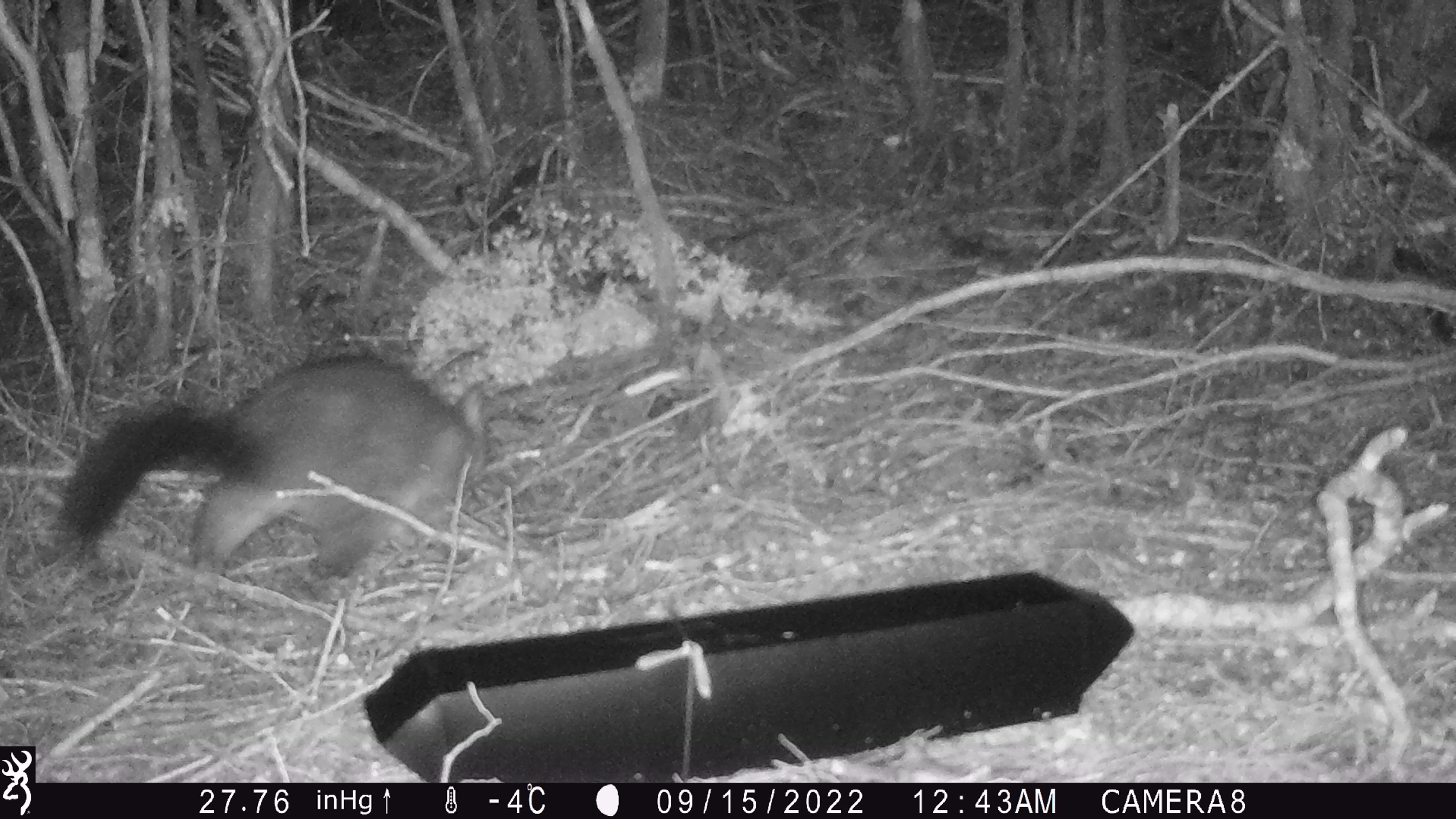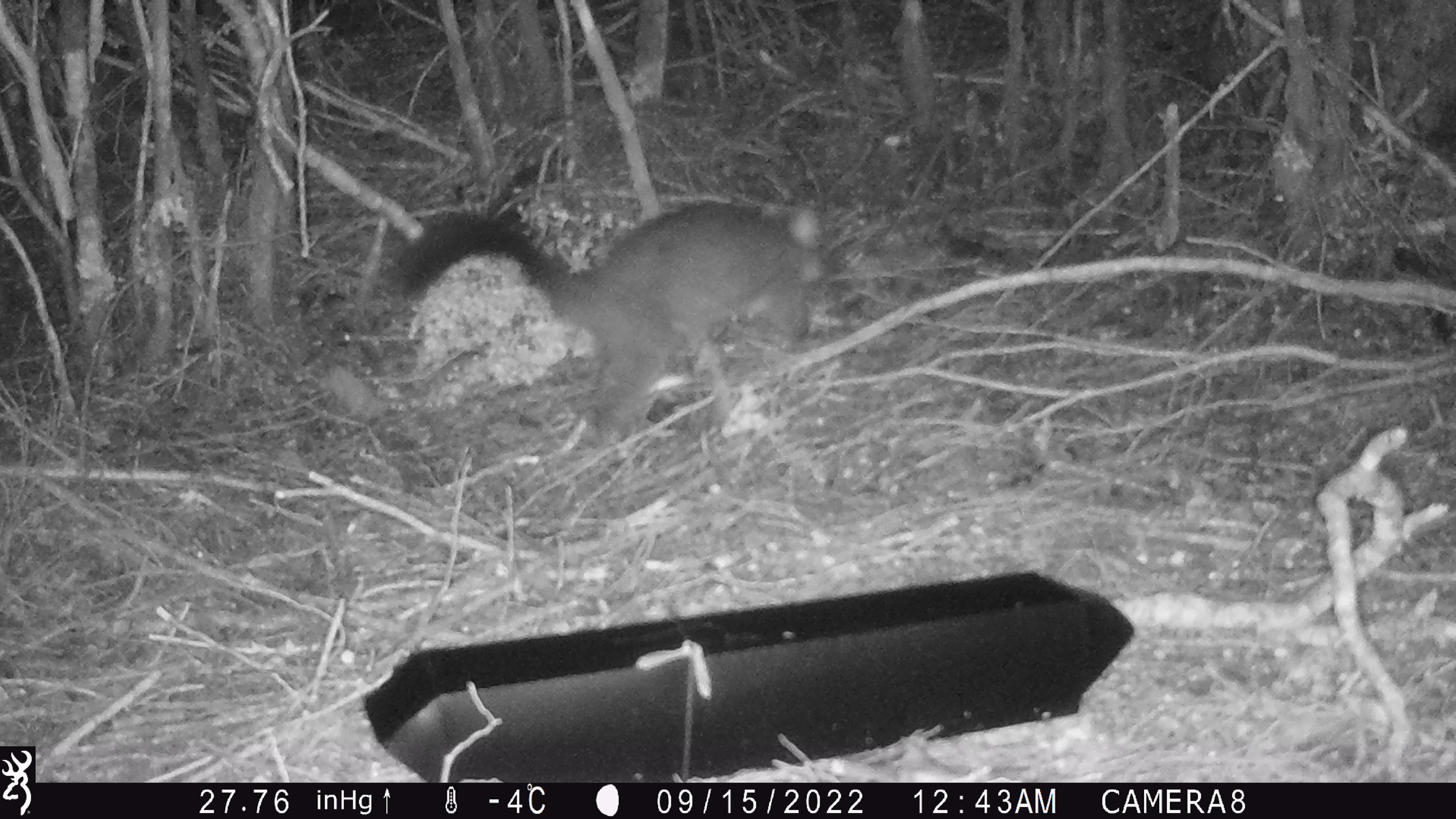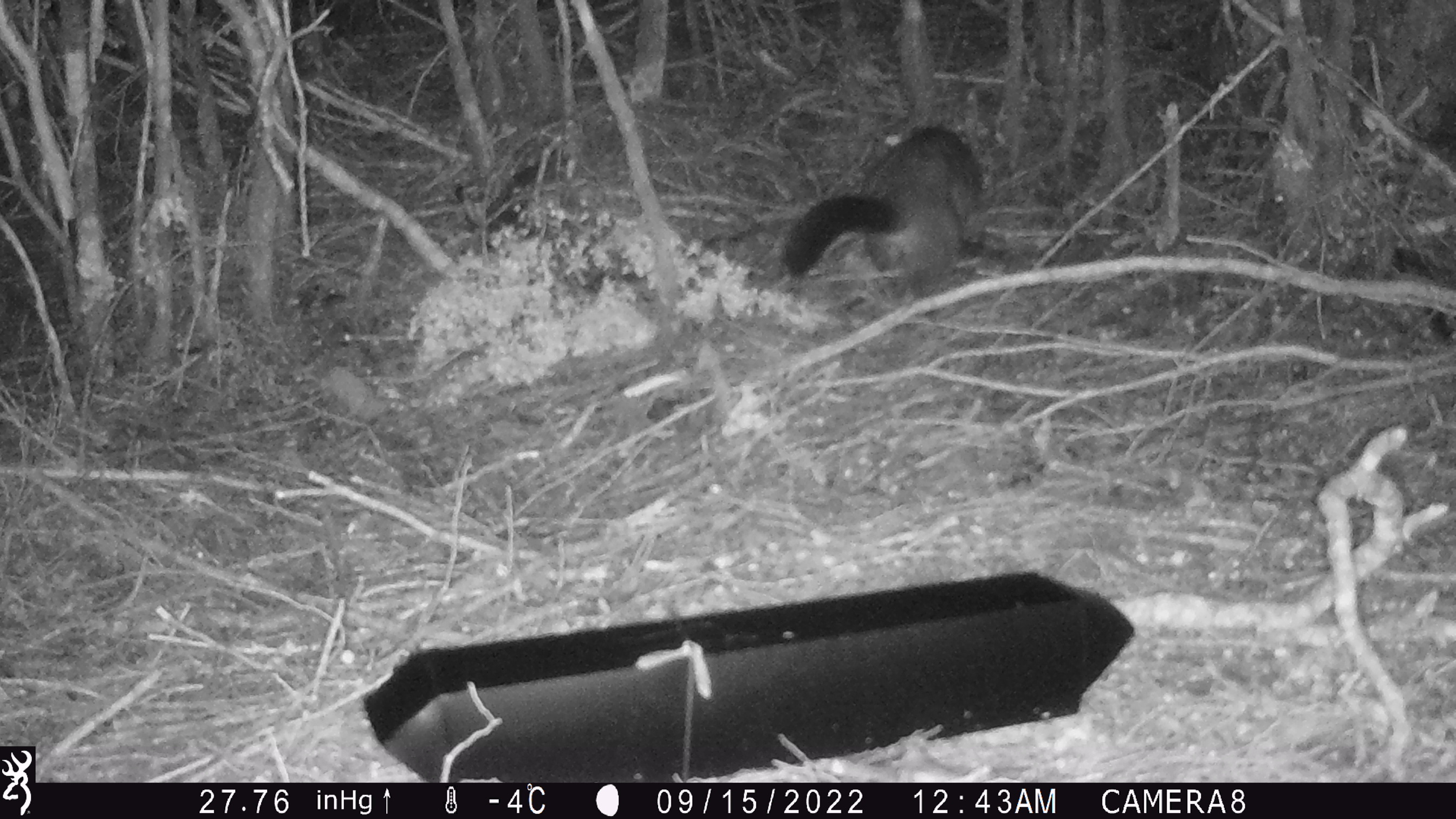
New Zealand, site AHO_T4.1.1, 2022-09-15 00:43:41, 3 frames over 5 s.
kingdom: Animalia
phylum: Chordata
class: Mammalia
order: Diprotodontia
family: Phalangeridae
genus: Trichosurus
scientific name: Trichosurus vulpecula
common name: common brushtail possum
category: possum